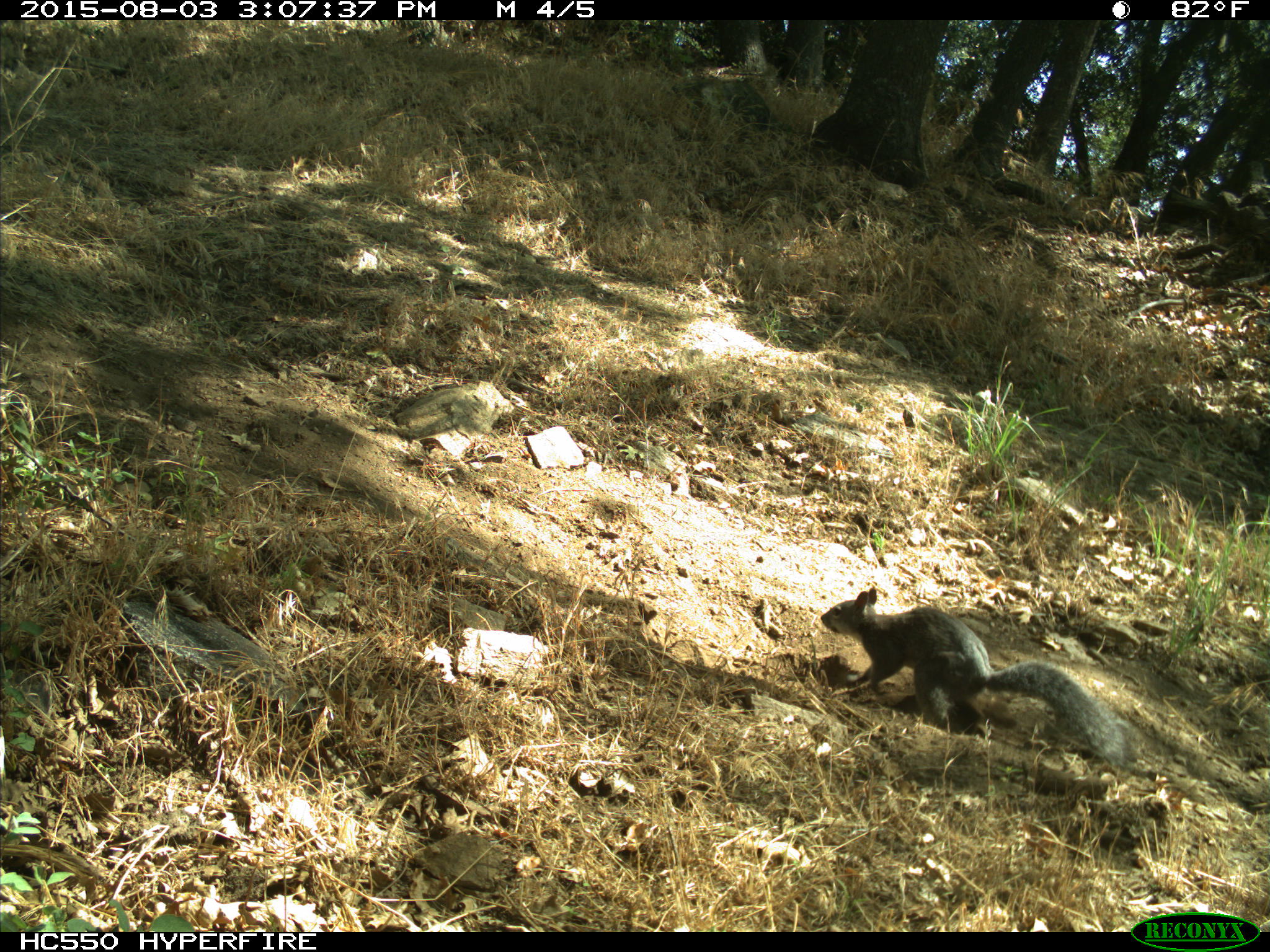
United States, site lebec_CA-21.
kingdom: Animalia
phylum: Chordata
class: Mammalia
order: Rodentia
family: Sciuridae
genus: Sciurus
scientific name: Sciurus carolinensis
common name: eastern gray squirrel